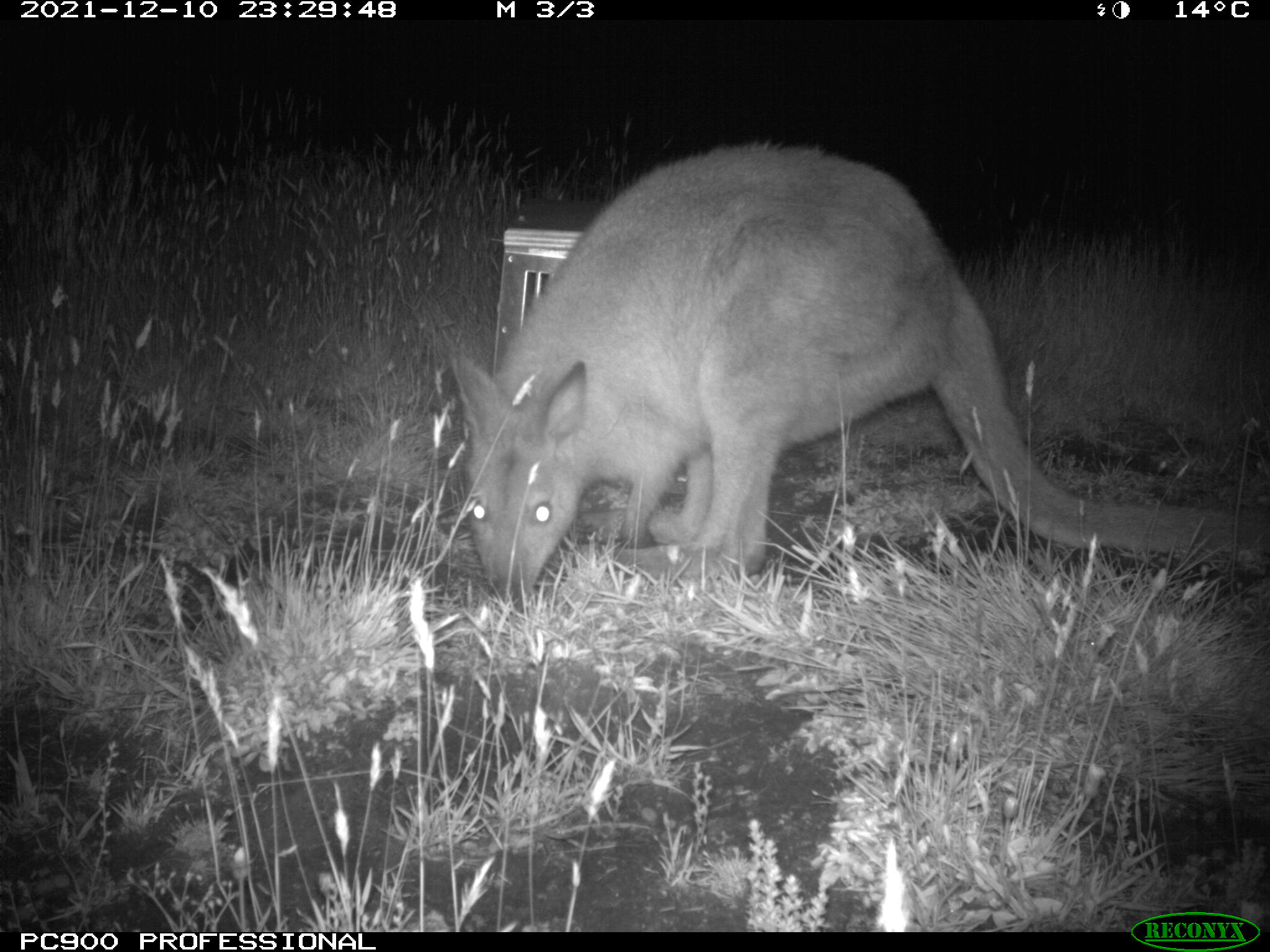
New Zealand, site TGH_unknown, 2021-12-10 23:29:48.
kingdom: Animalia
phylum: Chordata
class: Mammalia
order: Diprotodontia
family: Macropodidae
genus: Notamacropus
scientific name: Notamacropus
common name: wallaby